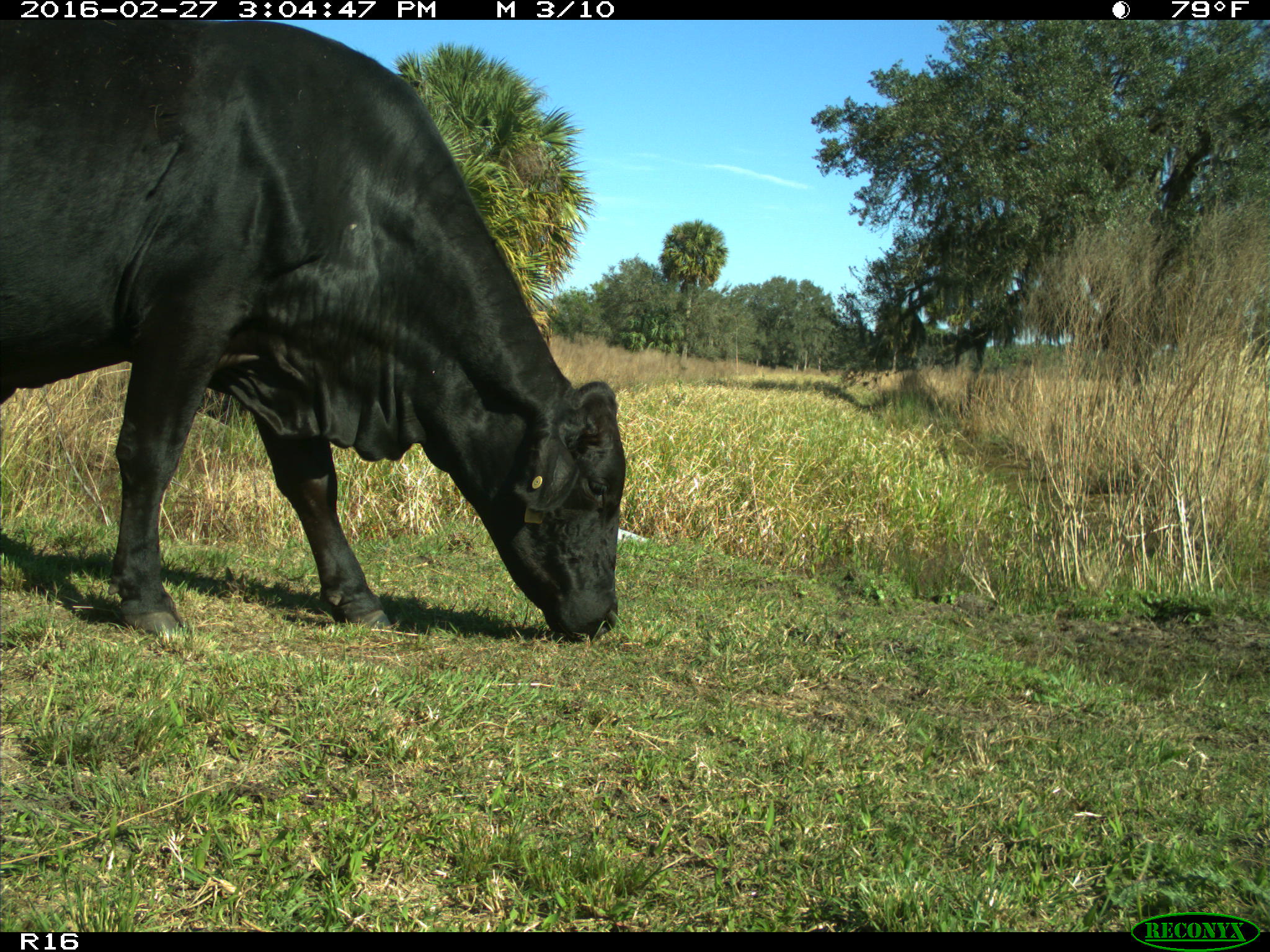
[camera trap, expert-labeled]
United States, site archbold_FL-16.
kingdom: Animalia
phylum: Chordata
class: Mammalia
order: Artiodactyla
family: Bovidae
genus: Bos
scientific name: Bos taurus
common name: domestic cow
Bos taurus (domestic cow).